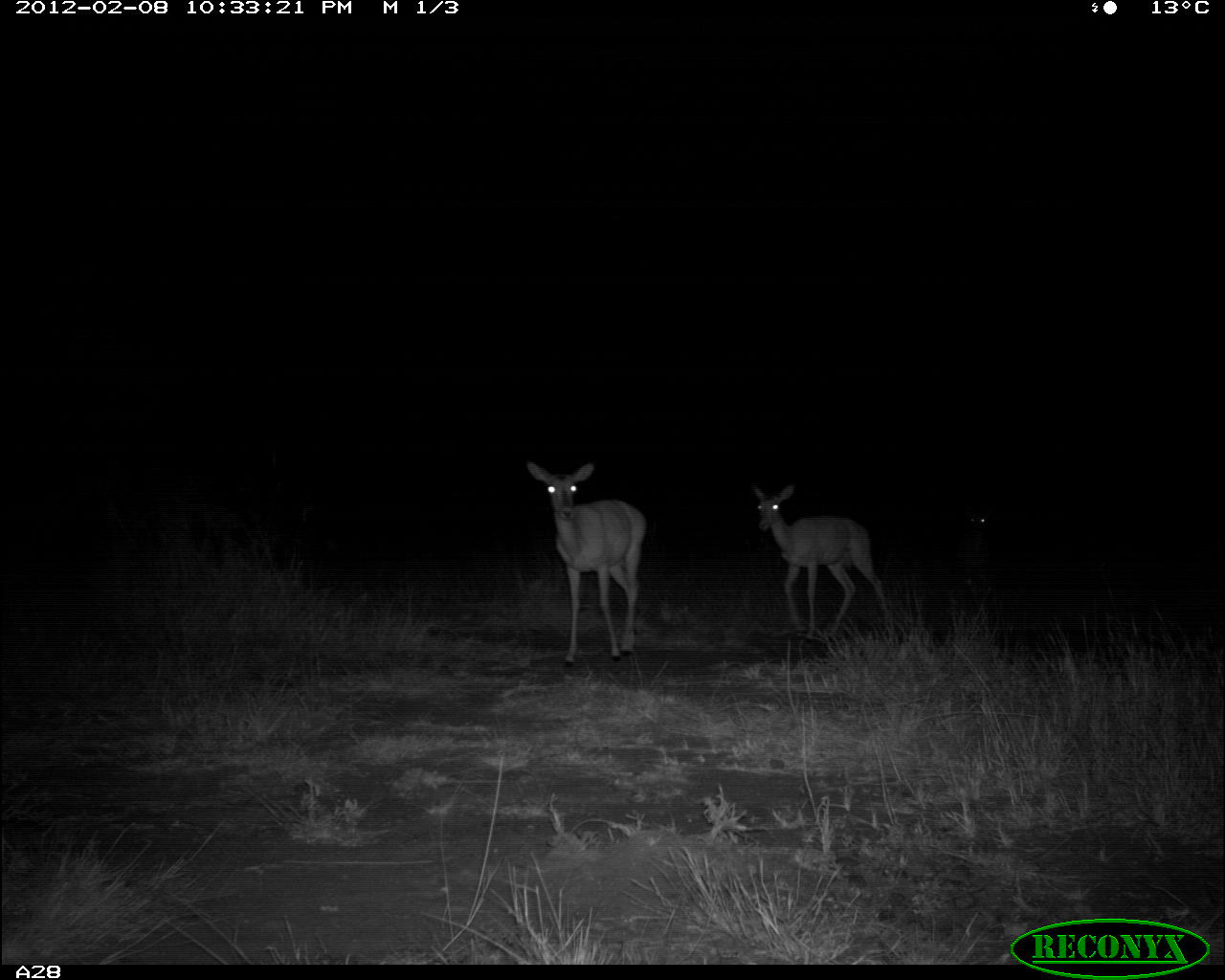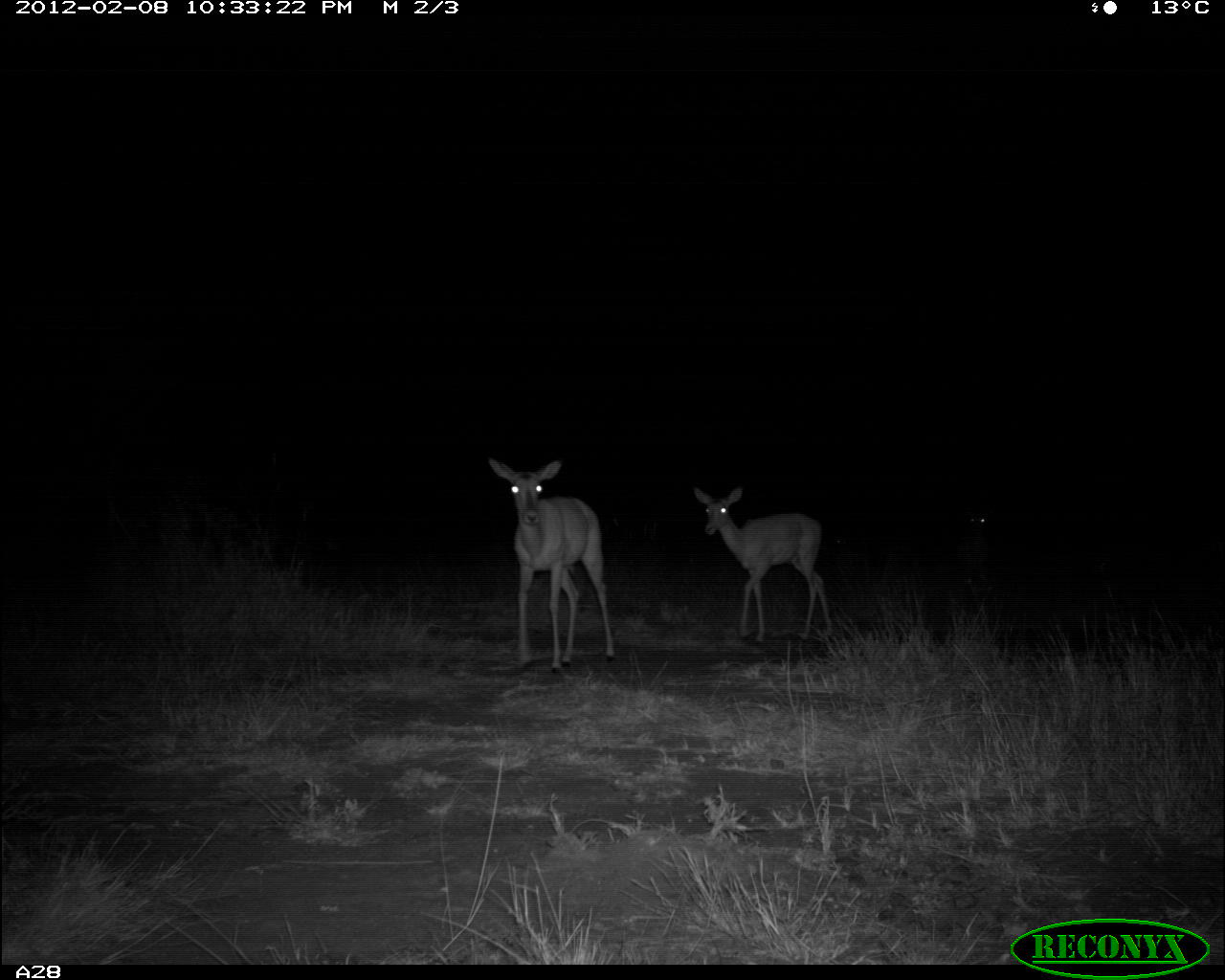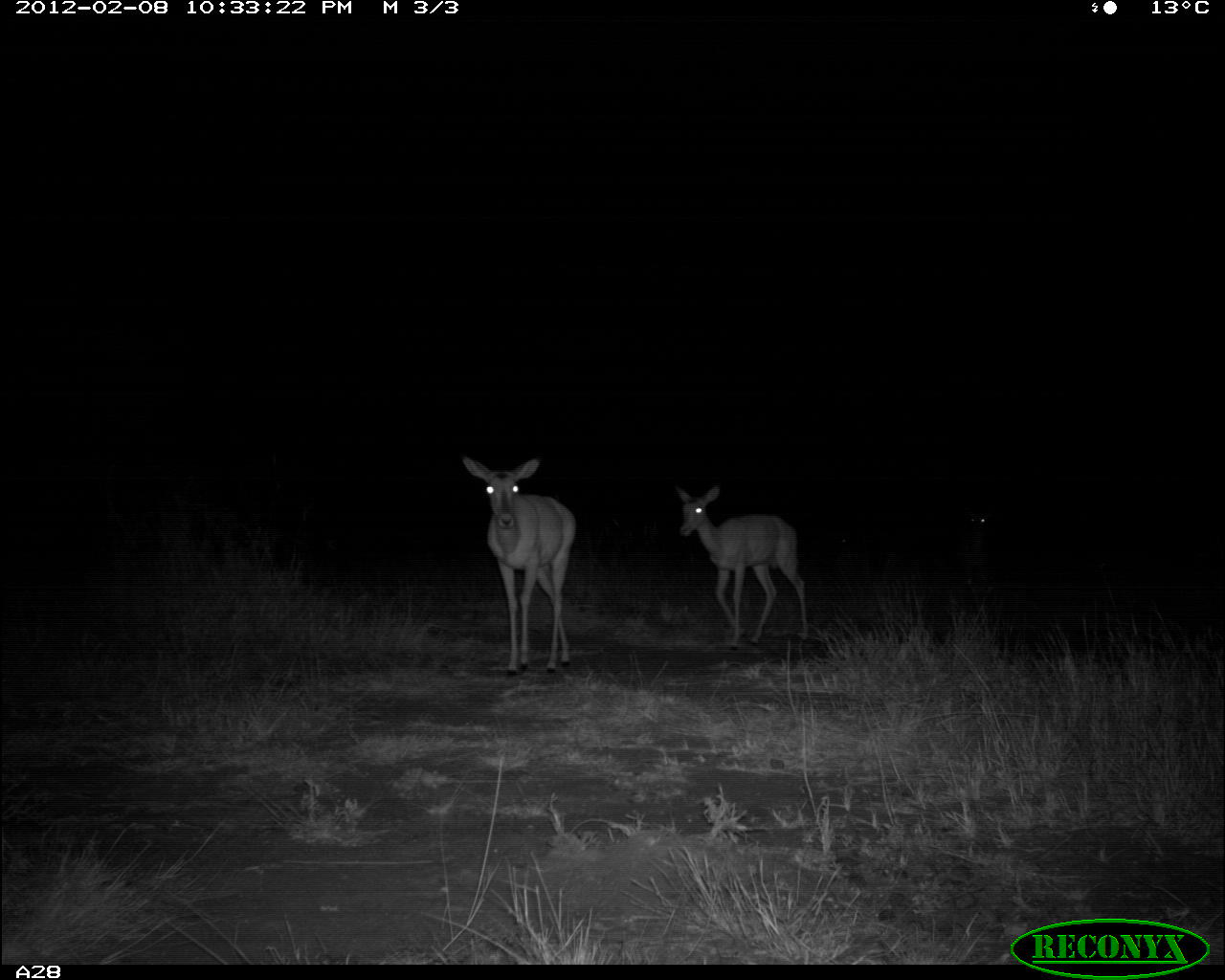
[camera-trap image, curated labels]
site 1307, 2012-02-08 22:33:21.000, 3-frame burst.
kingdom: Animalia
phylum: Chordata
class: Mammalia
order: Artiodactyla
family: Bovidae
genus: Aepyceros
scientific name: Aepyceros melampus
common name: impala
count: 3